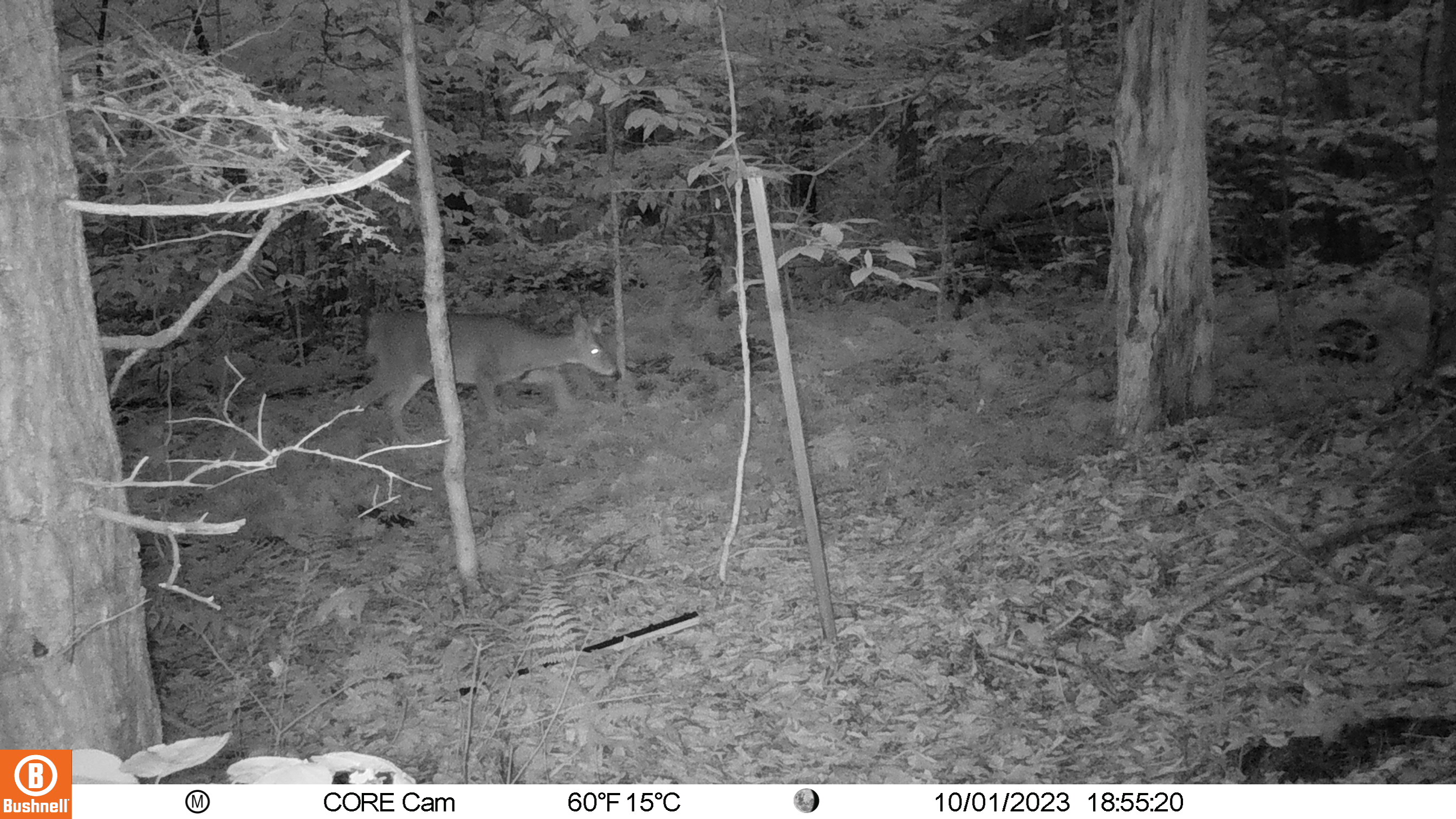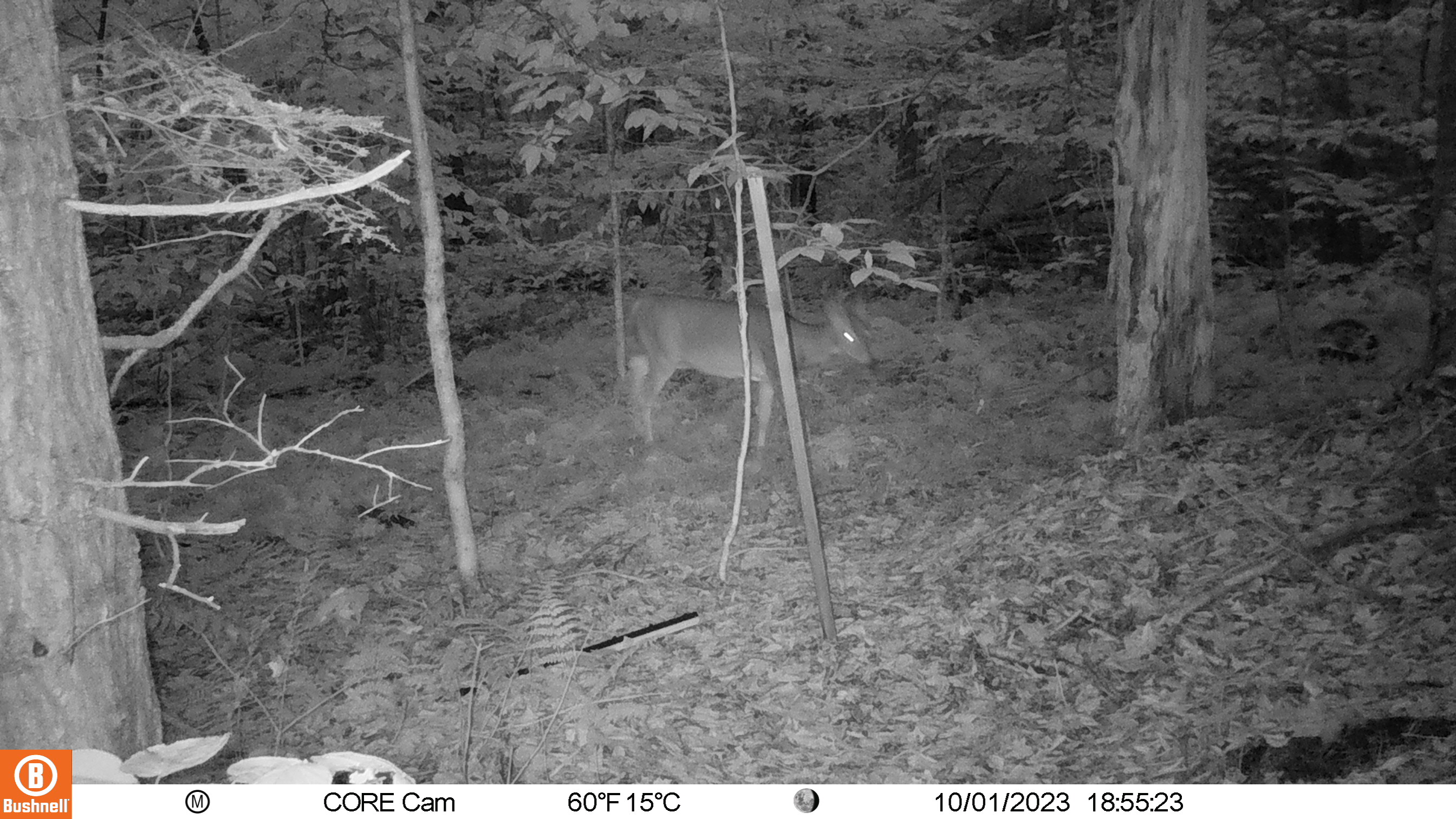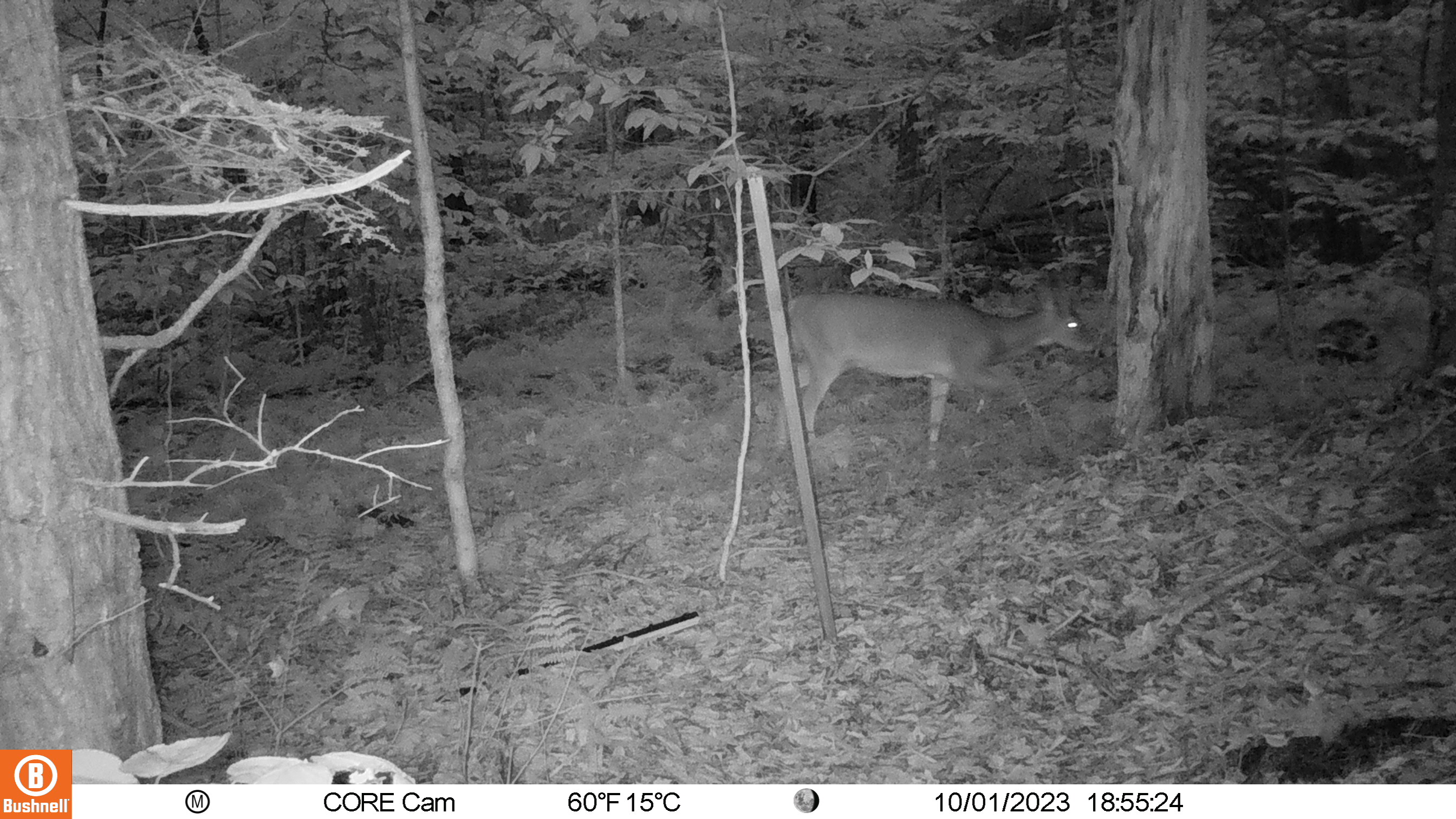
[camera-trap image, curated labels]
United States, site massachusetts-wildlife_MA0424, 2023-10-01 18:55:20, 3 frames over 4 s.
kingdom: Animalia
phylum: Chordata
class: Mammalia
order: Artiodactyla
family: Cervidae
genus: Odocoileus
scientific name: Odocoileus virginianus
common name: white-tailed deer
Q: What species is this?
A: White-tailed deer (Odocoileus virginianus).